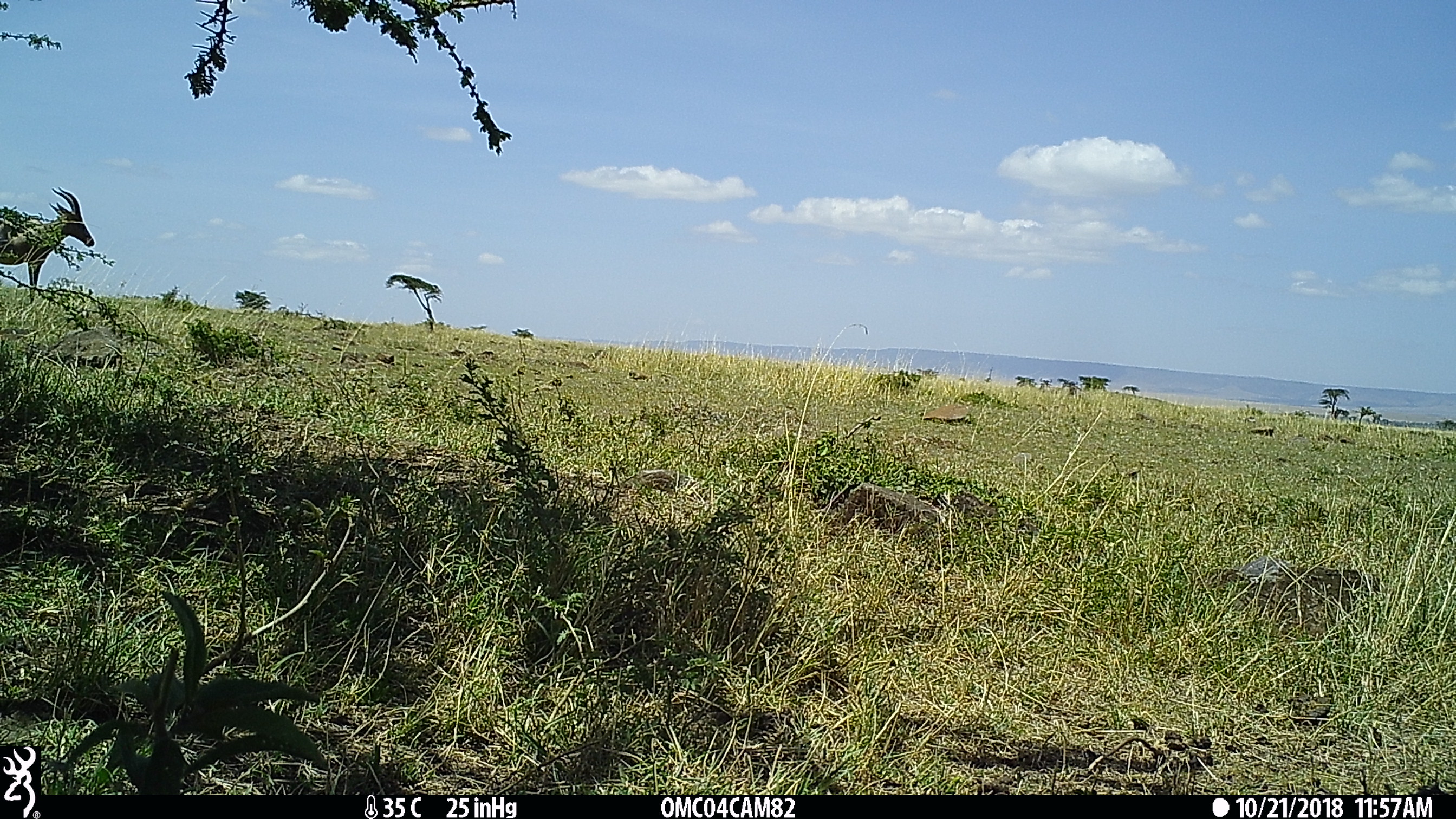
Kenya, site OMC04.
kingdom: Animalia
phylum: Chordata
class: Mammalia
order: Artiodactyla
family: Bovidae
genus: Damaliscus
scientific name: Damaliscus lunatus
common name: topi